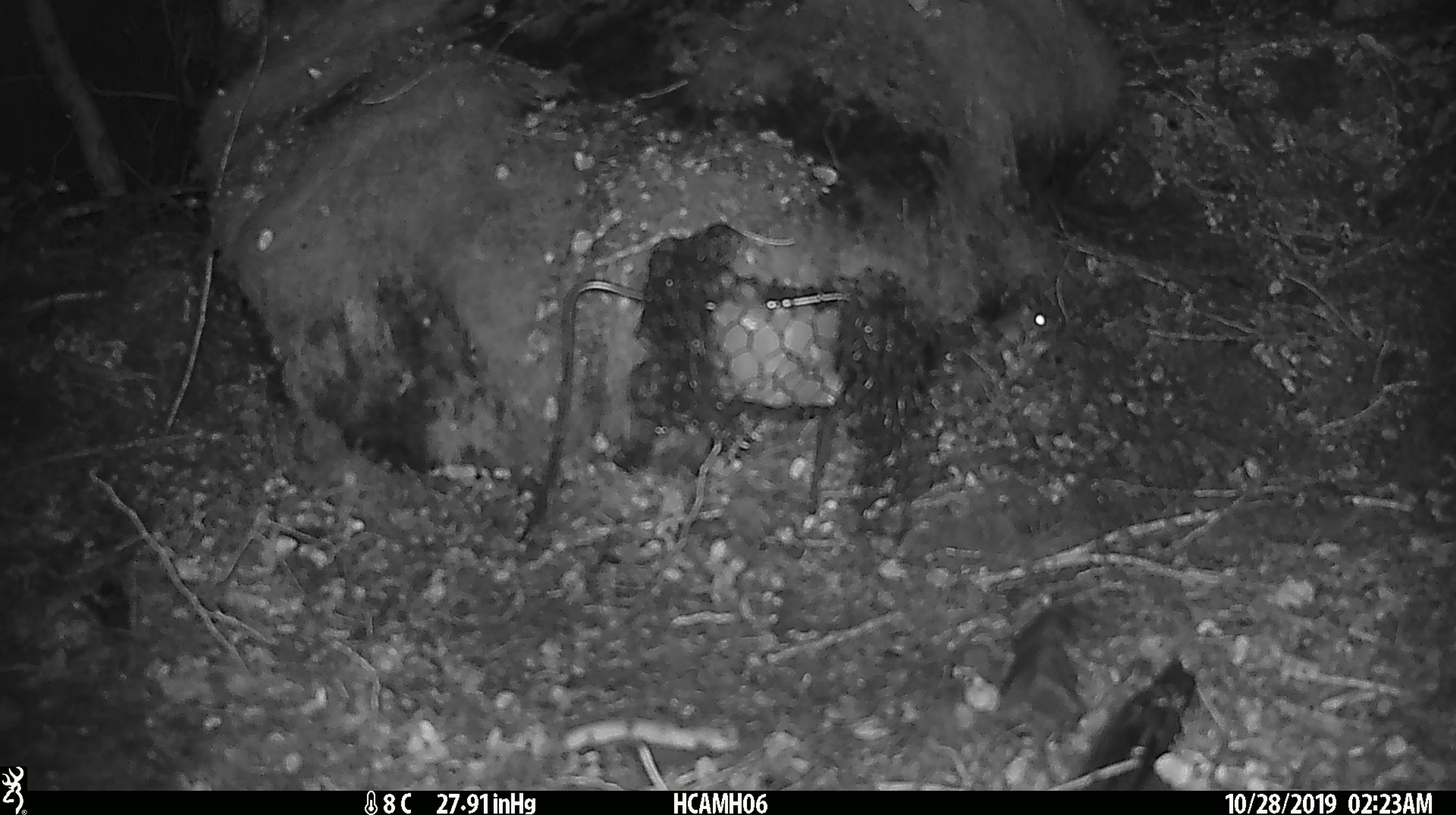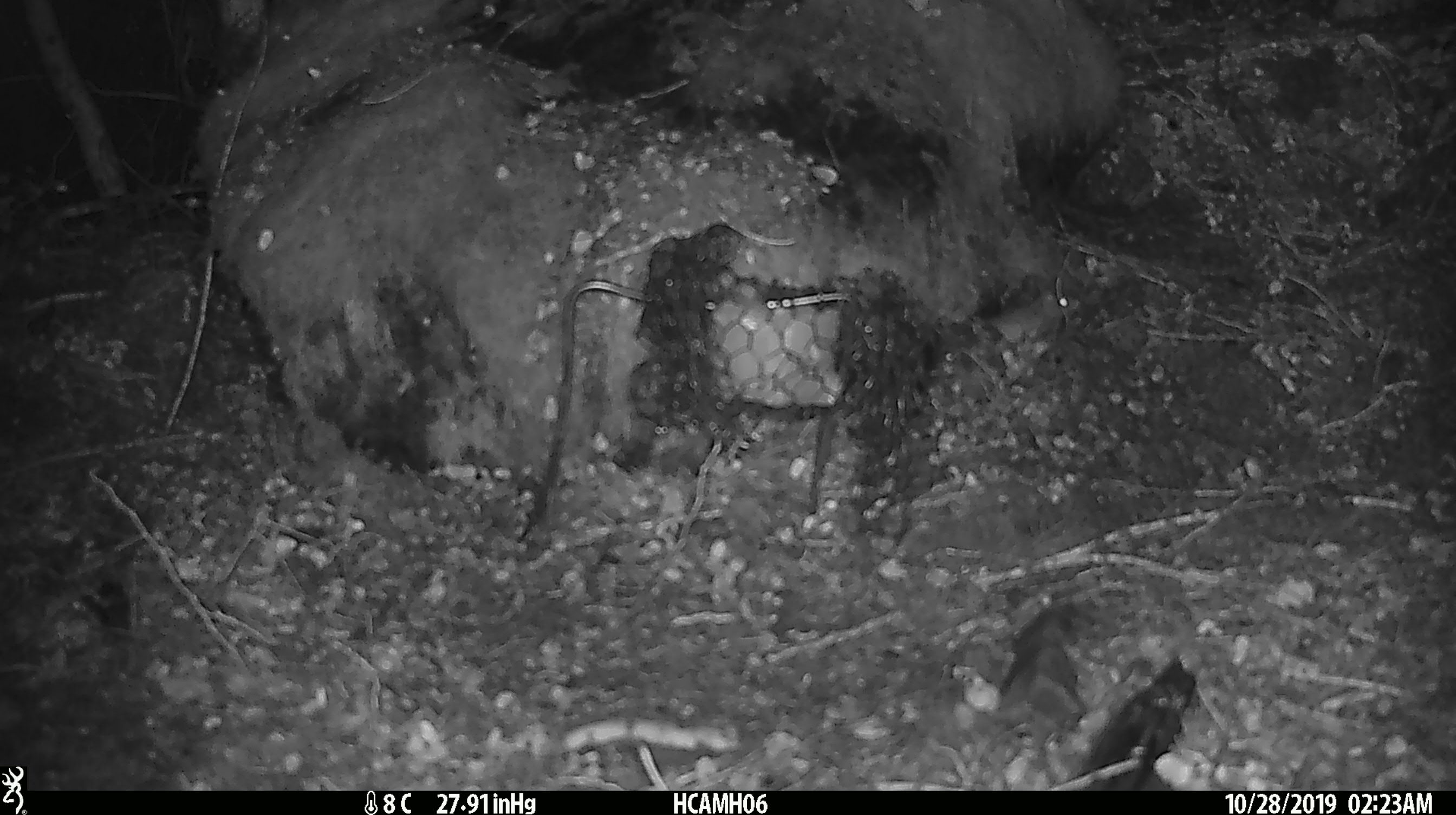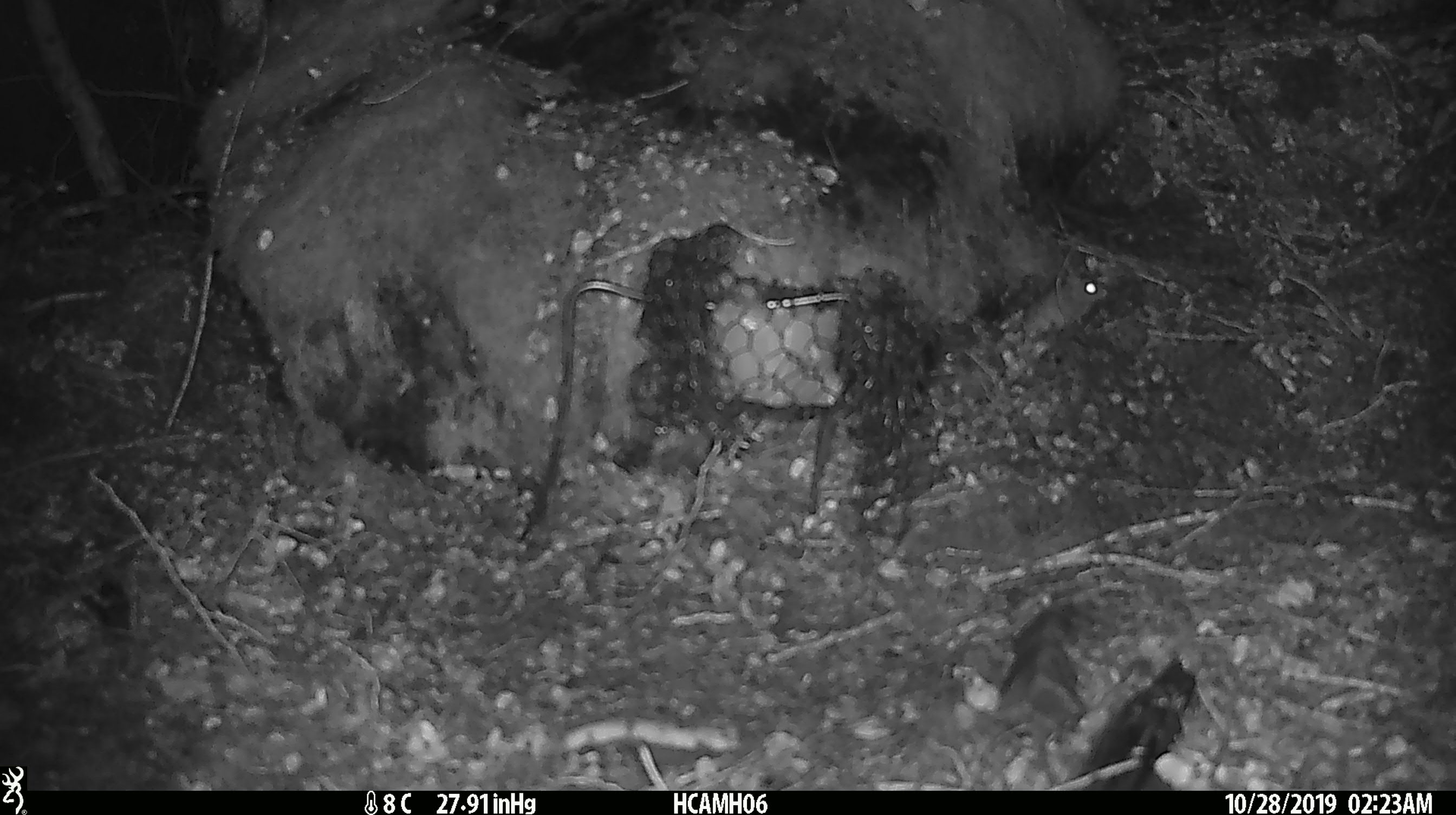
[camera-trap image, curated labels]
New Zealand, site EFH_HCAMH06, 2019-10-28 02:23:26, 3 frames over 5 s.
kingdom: Animalia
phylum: Chordata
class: Mammalia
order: Rodentia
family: Muridae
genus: Mus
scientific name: Mus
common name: mouse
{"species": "mouse (Mus)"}